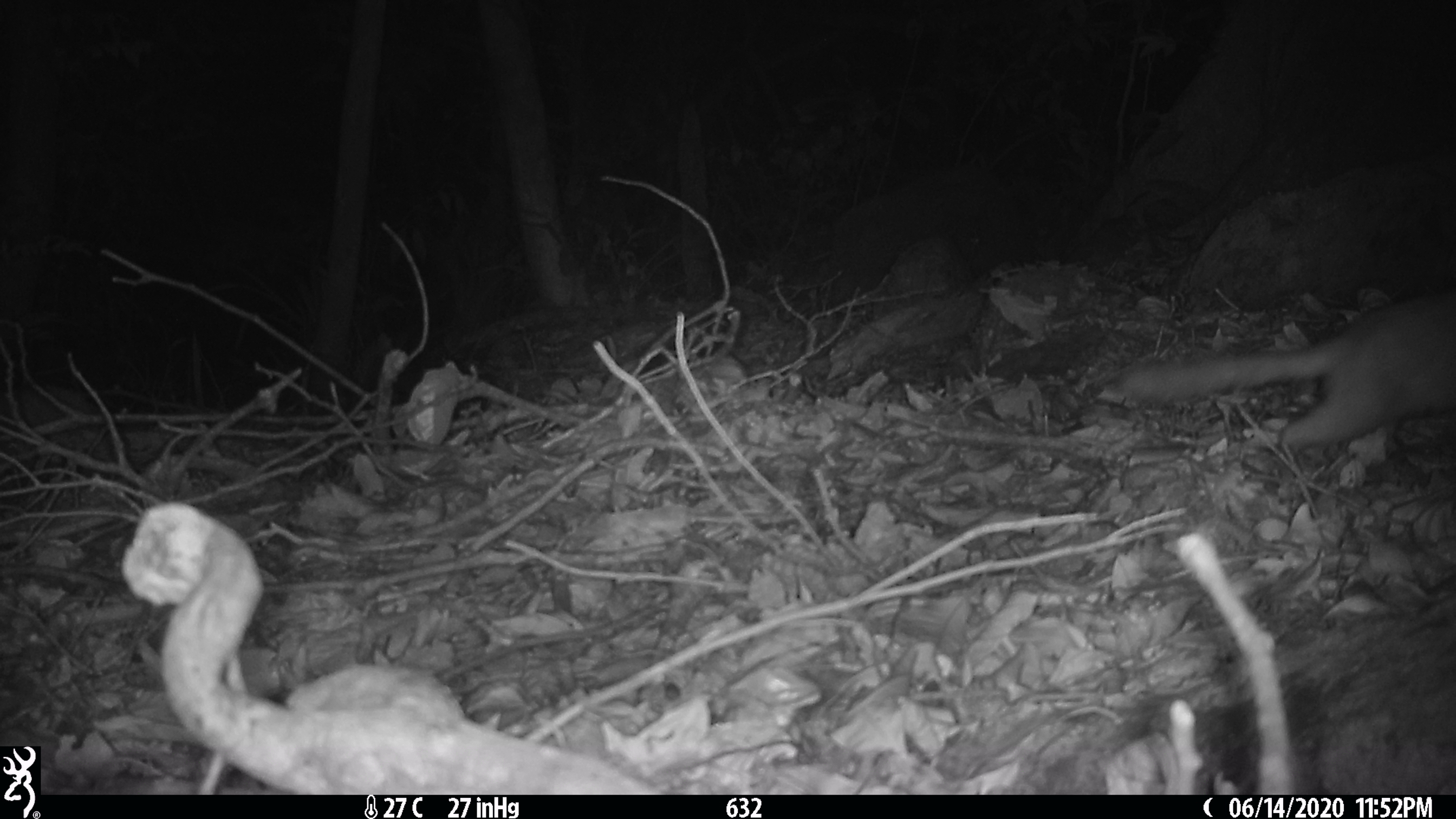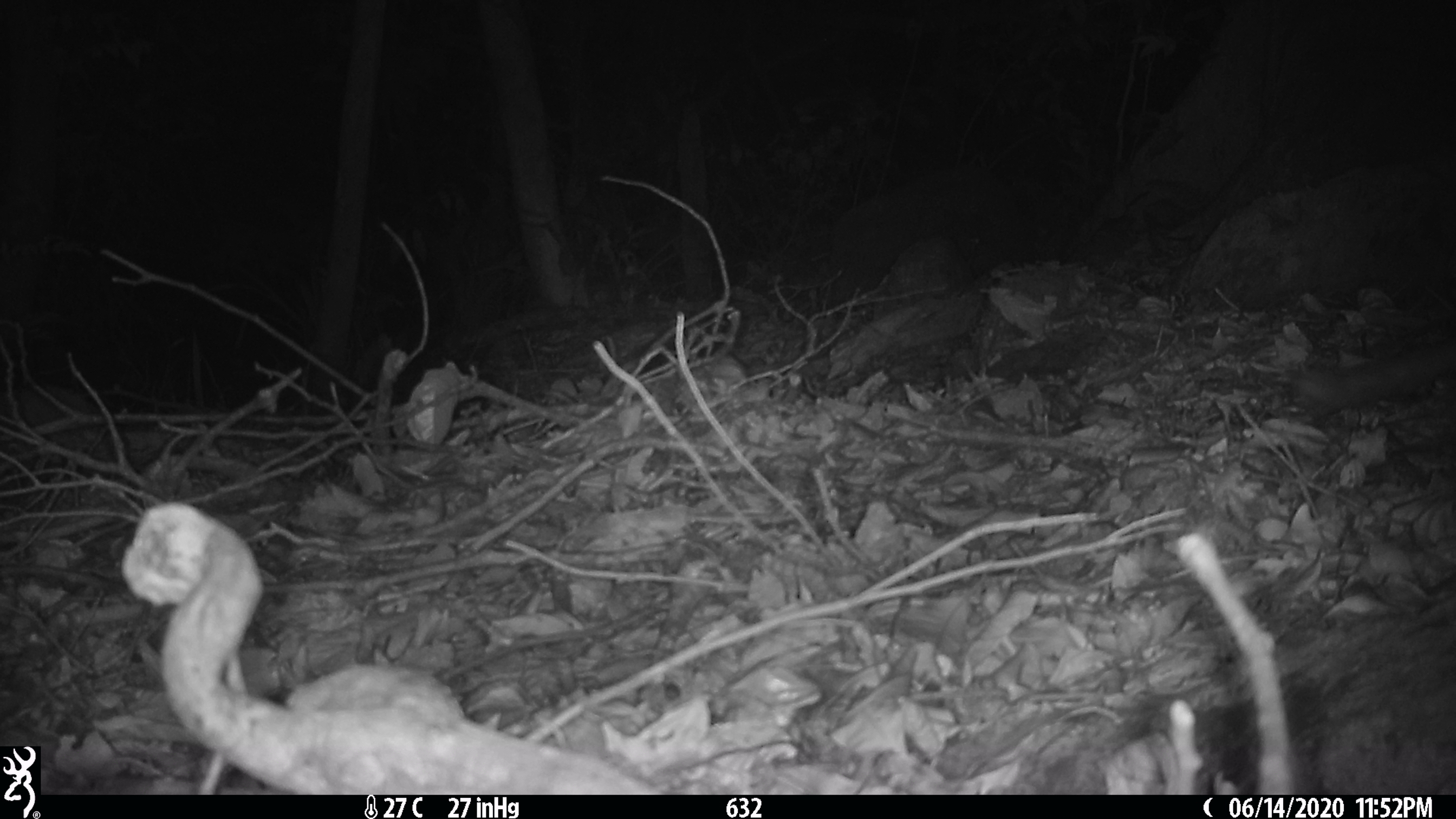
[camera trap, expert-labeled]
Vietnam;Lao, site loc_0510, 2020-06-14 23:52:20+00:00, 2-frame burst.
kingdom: Animalia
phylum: Chordata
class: Mammalia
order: Carnivora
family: Mustelidae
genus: Melogale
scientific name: Melogale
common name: ferret badger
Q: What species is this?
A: Ferret badger (Melogale).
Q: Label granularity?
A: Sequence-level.